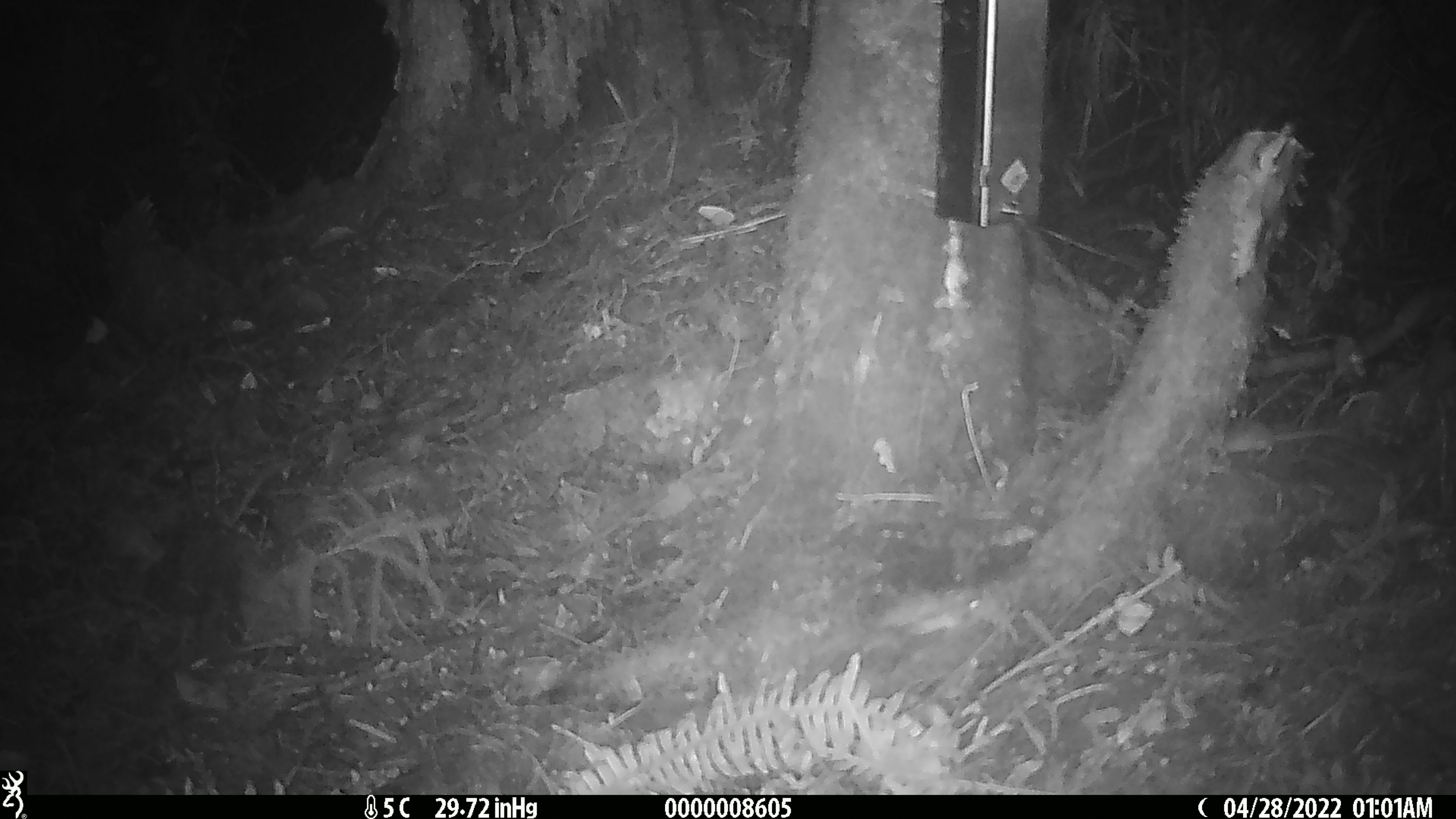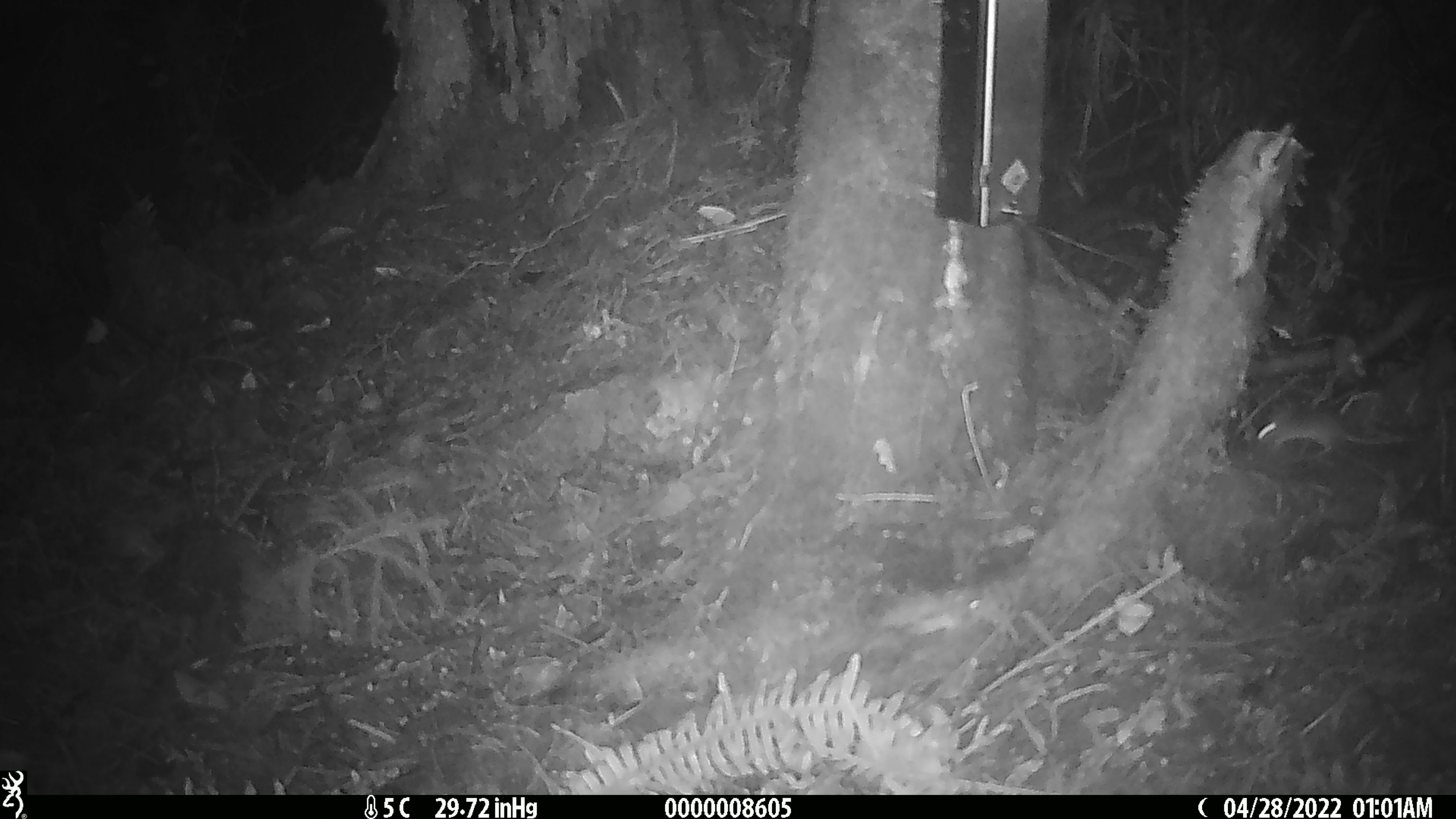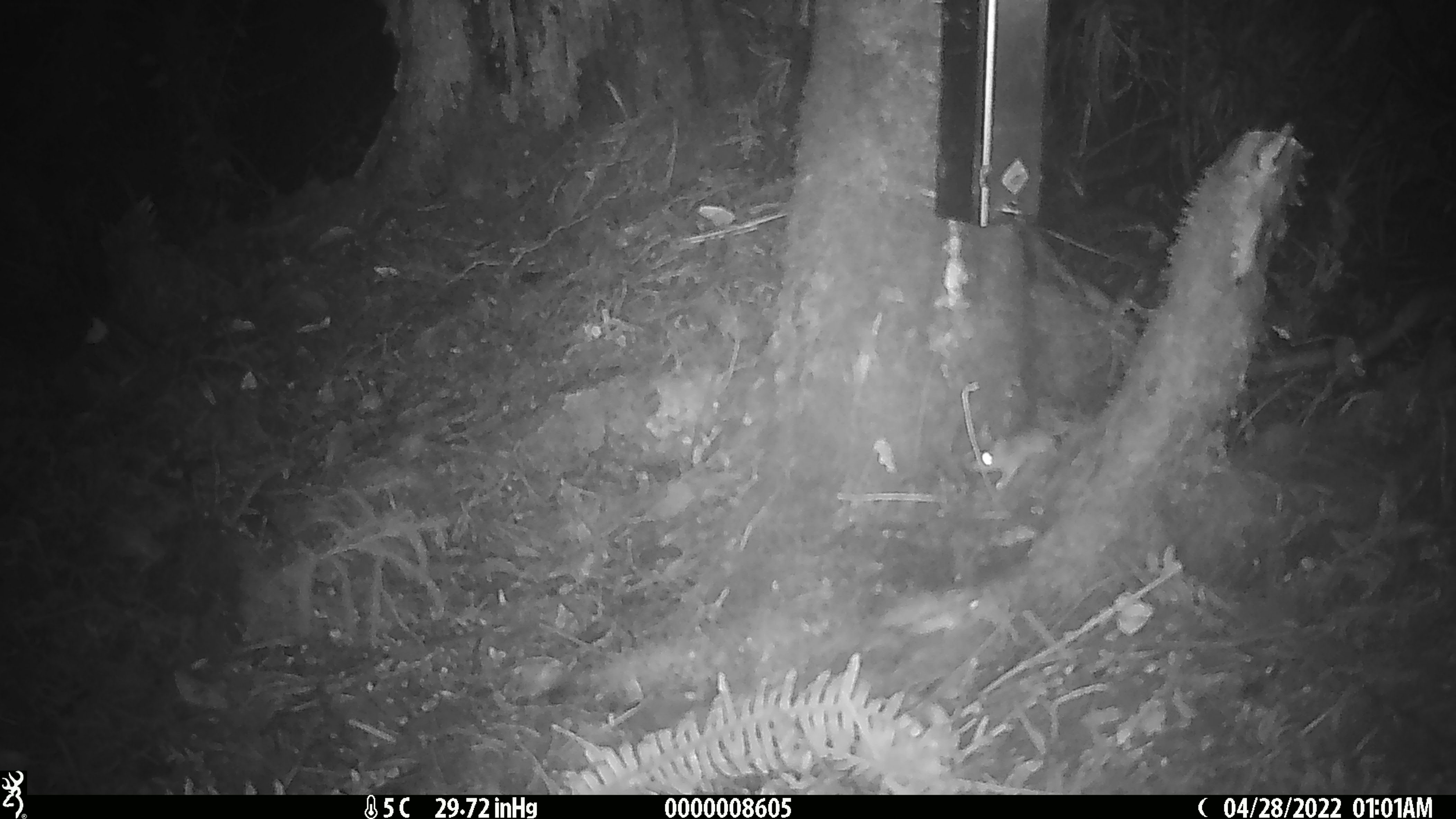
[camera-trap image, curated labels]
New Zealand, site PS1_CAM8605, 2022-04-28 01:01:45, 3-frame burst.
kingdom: Animalia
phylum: Chordata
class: Mammalia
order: Rodentia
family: Muridae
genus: Mus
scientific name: Mus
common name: mouse